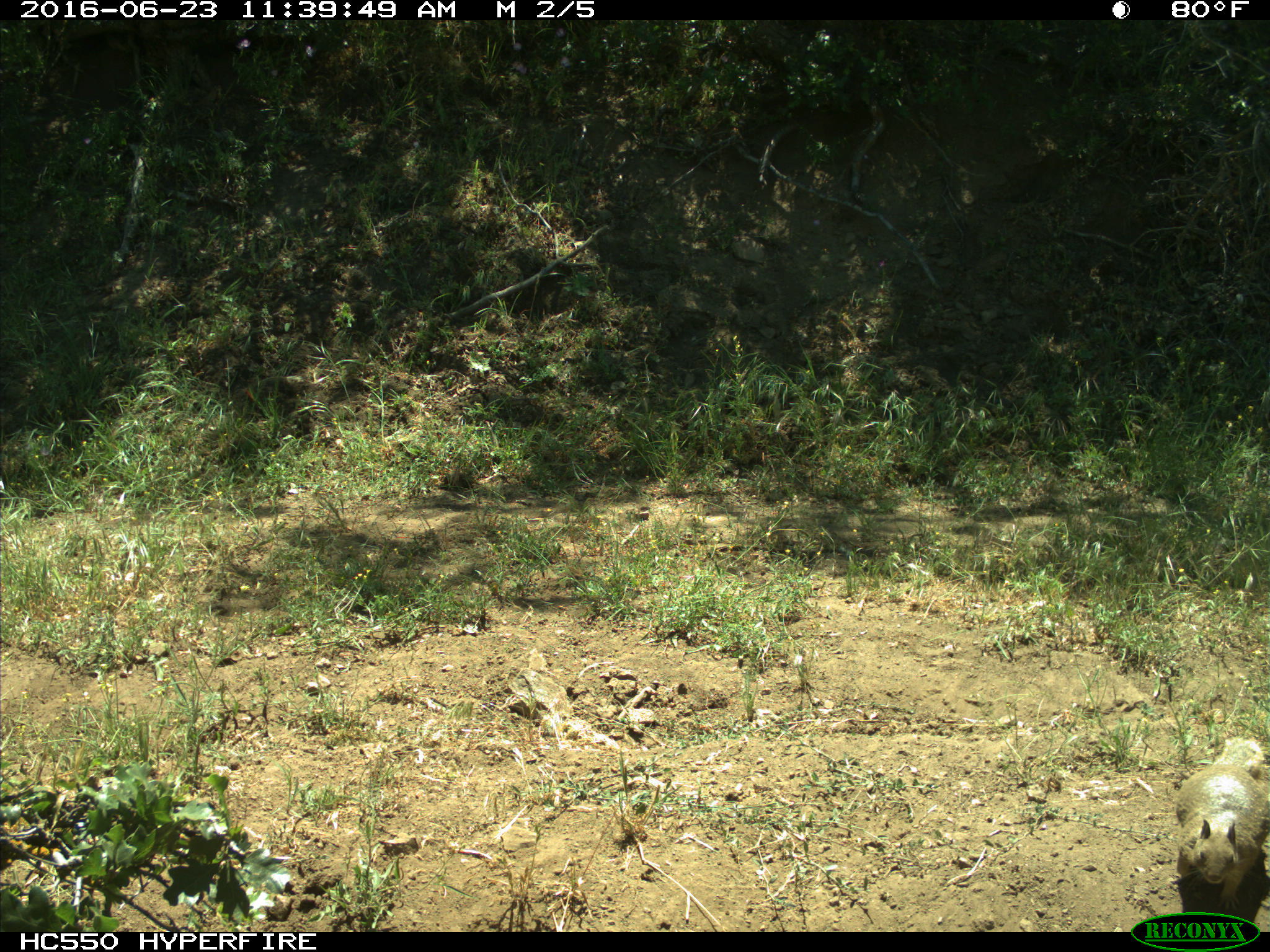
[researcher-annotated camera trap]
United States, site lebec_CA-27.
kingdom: Animalia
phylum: Chordata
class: Mammalia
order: Rodentia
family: Sciuridae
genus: Otospermophilus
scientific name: Otospermophilus beecheyi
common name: california ground squirrel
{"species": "Otospermophilus beecheyi (california ground squirrel)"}